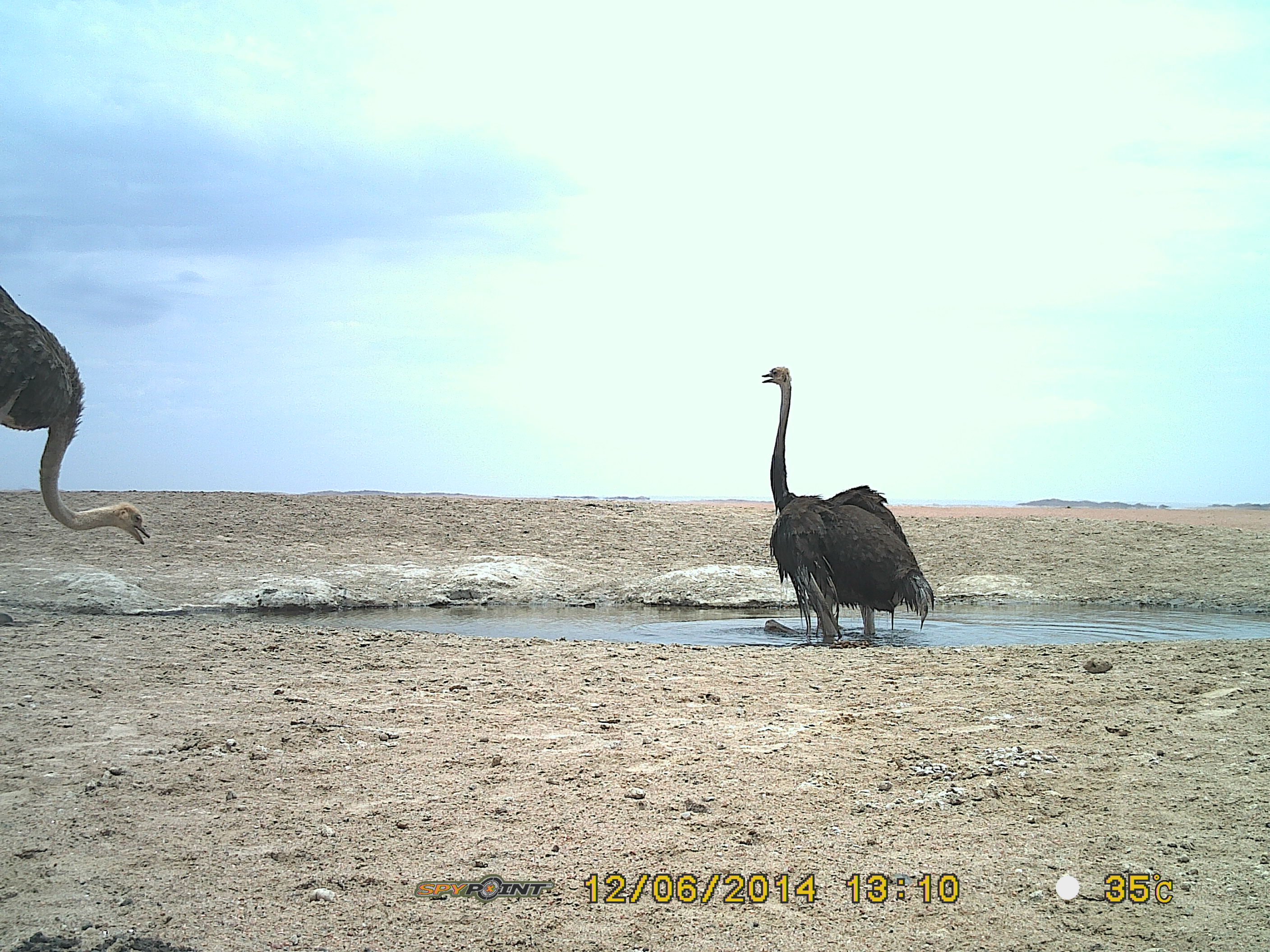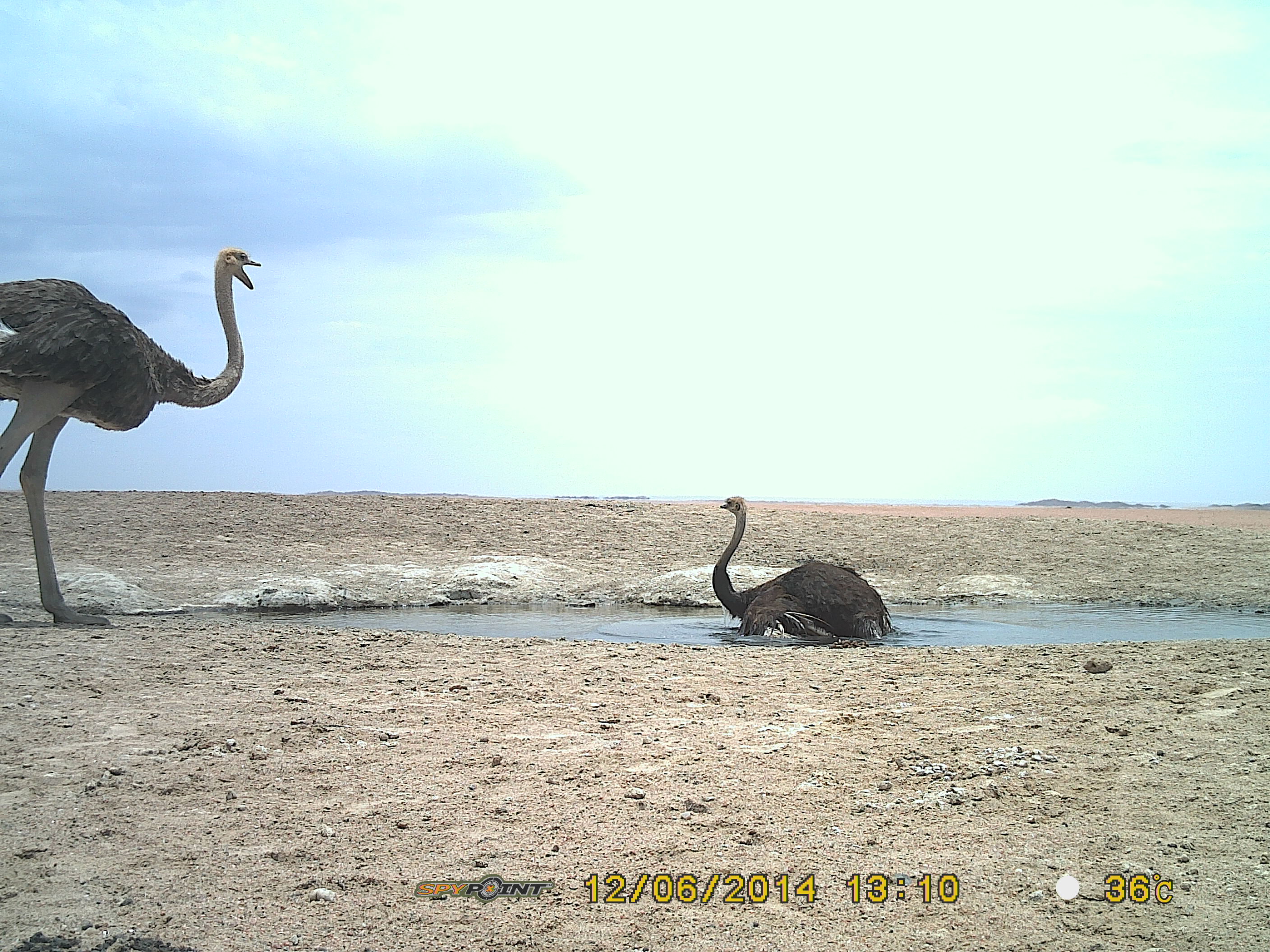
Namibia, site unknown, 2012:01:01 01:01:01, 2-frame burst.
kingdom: Animalia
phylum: Chordata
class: Mammalia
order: Artiodactyla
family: Bovidae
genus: Oryx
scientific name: Oryx gazella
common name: gemsbok